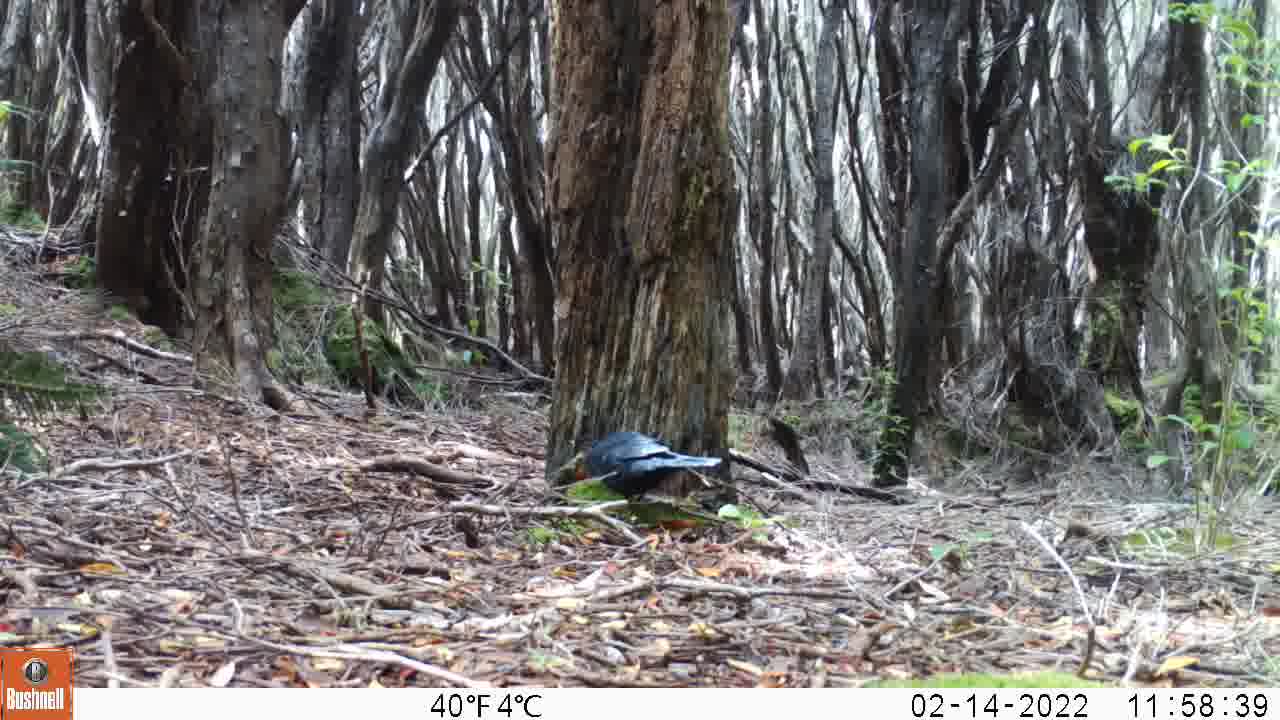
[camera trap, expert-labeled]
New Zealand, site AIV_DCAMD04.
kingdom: Animalia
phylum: Chordata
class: Aves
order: Passeriformes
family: Turdidae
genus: Turdus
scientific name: Turdus merula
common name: eurasian blackbird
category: blackbird